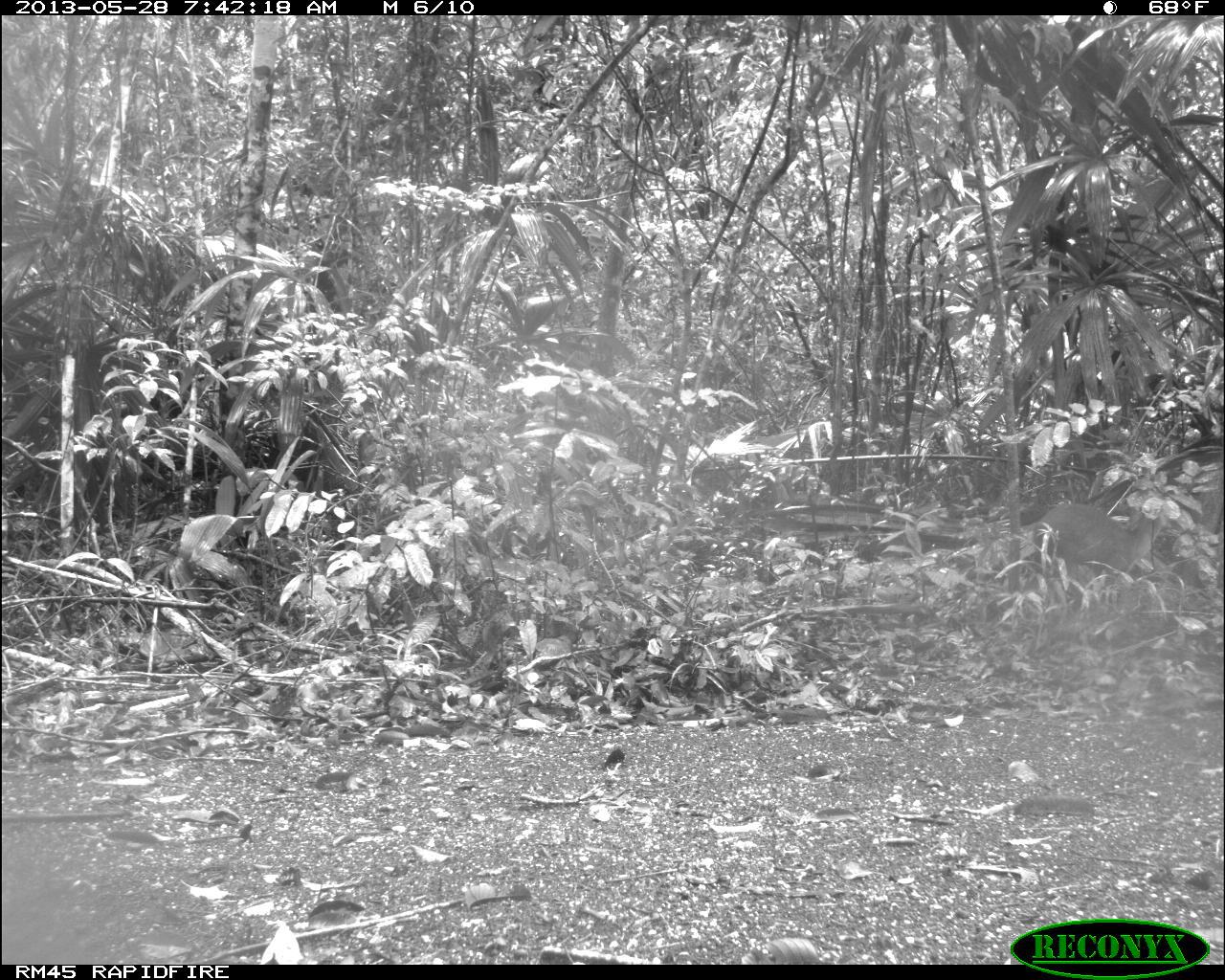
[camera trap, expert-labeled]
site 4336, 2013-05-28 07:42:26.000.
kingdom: Animalia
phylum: Chordata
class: Mammalia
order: Artiodactyla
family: Cervidae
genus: Mazama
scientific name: Mazama temama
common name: central american red brocket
Mazama temama (central american red brocket), count 1, sex female.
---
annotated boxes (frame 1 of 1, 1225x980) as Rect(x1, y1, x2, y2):
mazama temama: Rect(1031, 502, 1161, 593)